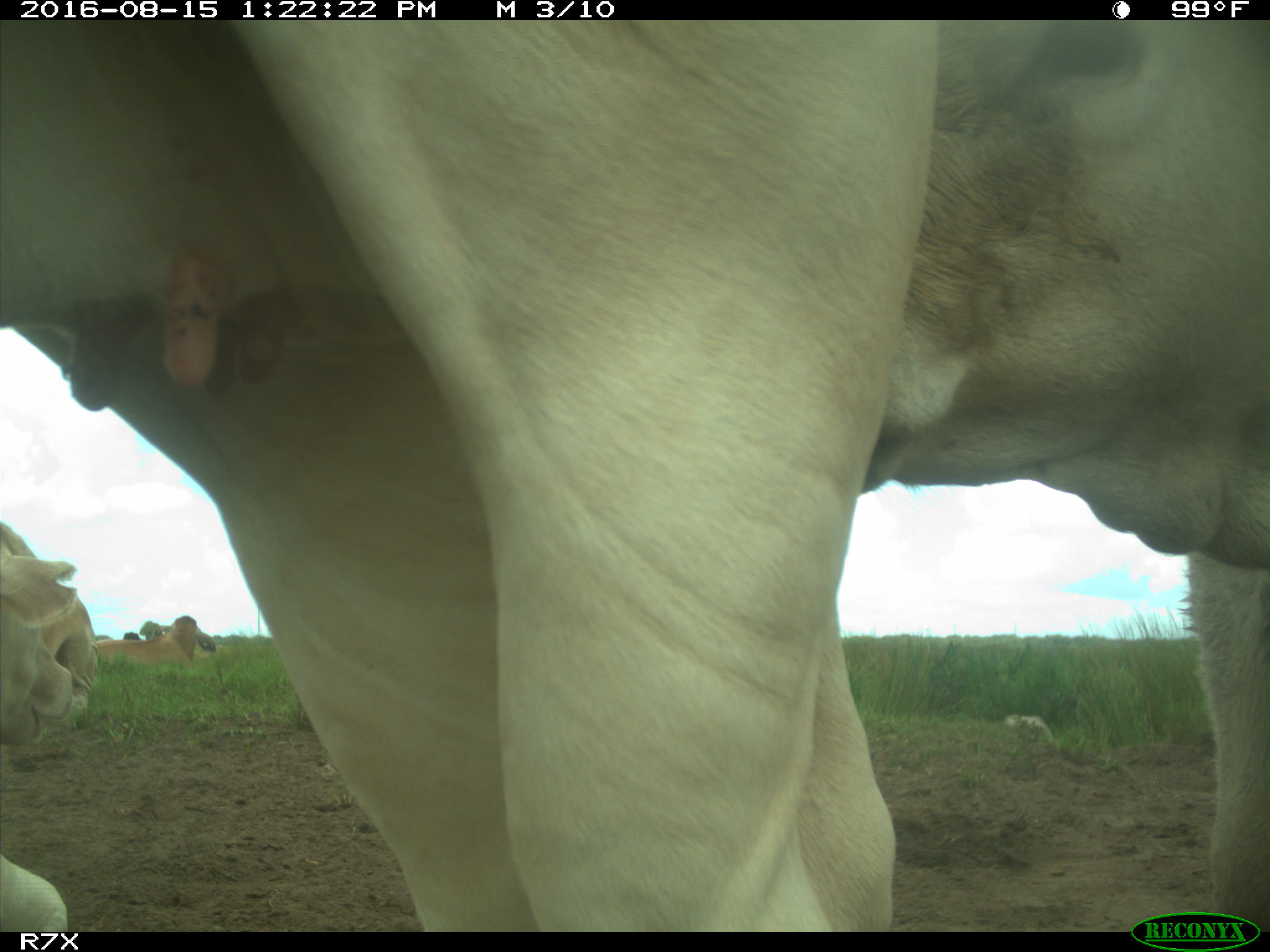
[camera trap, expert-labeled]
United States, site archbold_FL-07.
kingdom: Animalia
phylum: Chordata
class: Mammalia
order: Artiodactyla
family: Bovidae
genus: Bos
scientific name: Bos taurus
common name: domestic cow